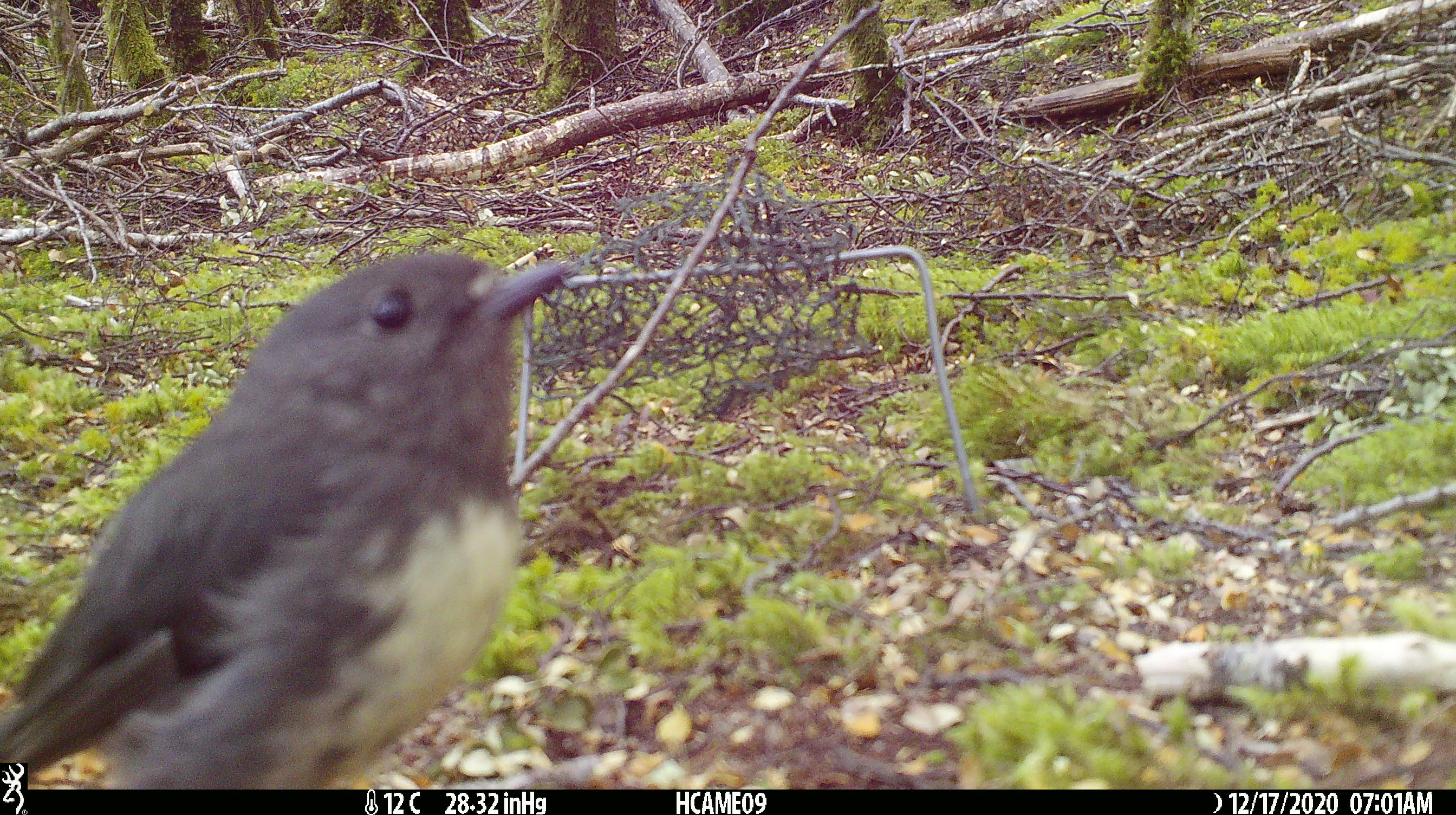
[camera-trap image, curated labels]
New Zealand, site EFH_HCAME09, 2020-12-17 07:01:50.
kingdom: Animalia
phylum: Chordata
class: Aves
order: Passeriformes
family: Petroicidae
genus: Petroica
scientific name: Petroica australis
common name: new zealand robin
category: robin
Robin (new zealand robin) (Petroica australis).